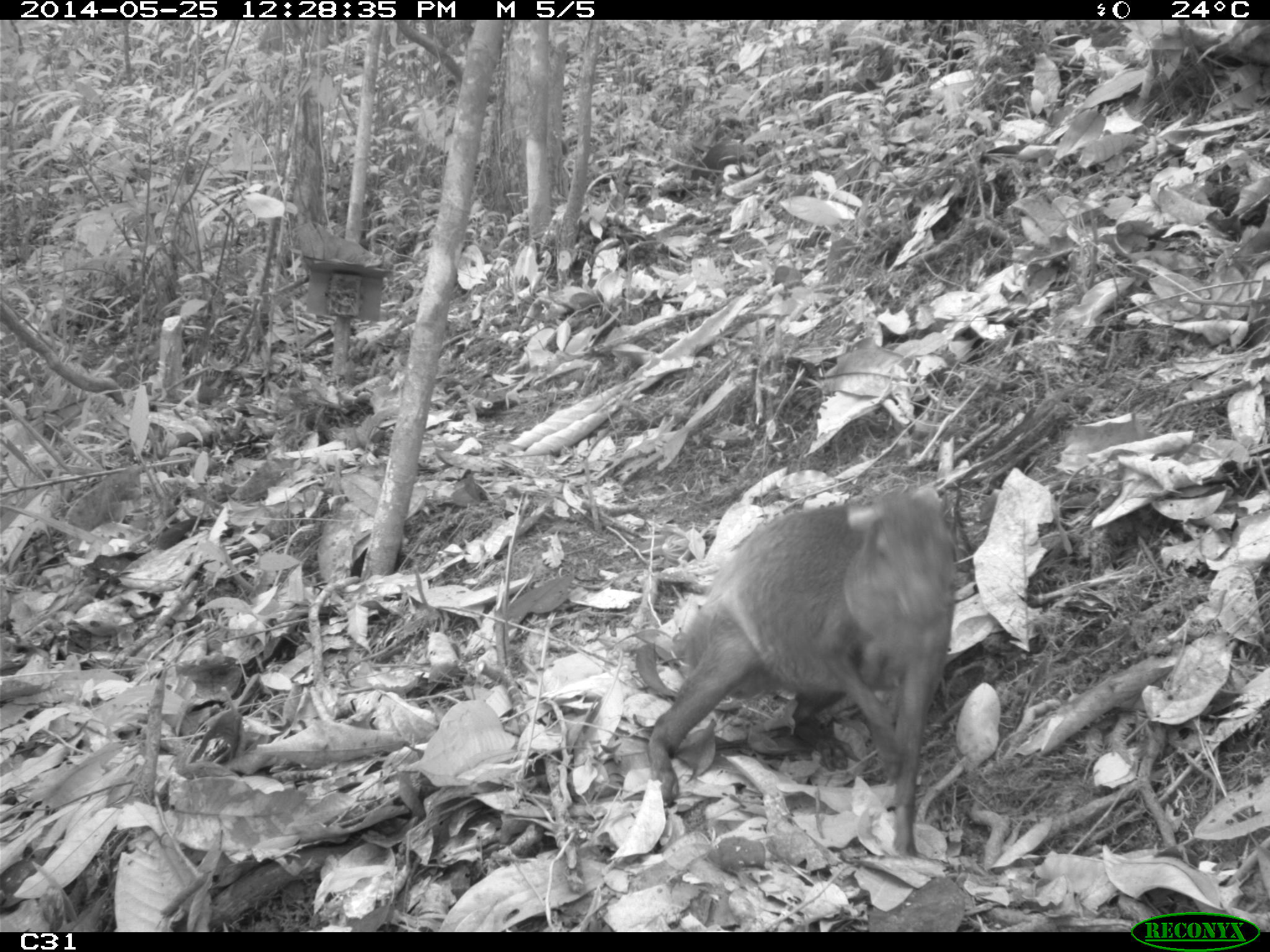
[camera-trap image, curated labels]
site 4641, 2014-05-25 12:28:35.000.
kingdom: Animalia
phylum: Chordata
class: Mammalia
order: Rodentia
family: Dasyproctidae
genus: Dasyprocta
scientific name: Dasyprocta leporina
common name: red-rumped agouti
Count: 3.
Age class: adult.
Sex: female.